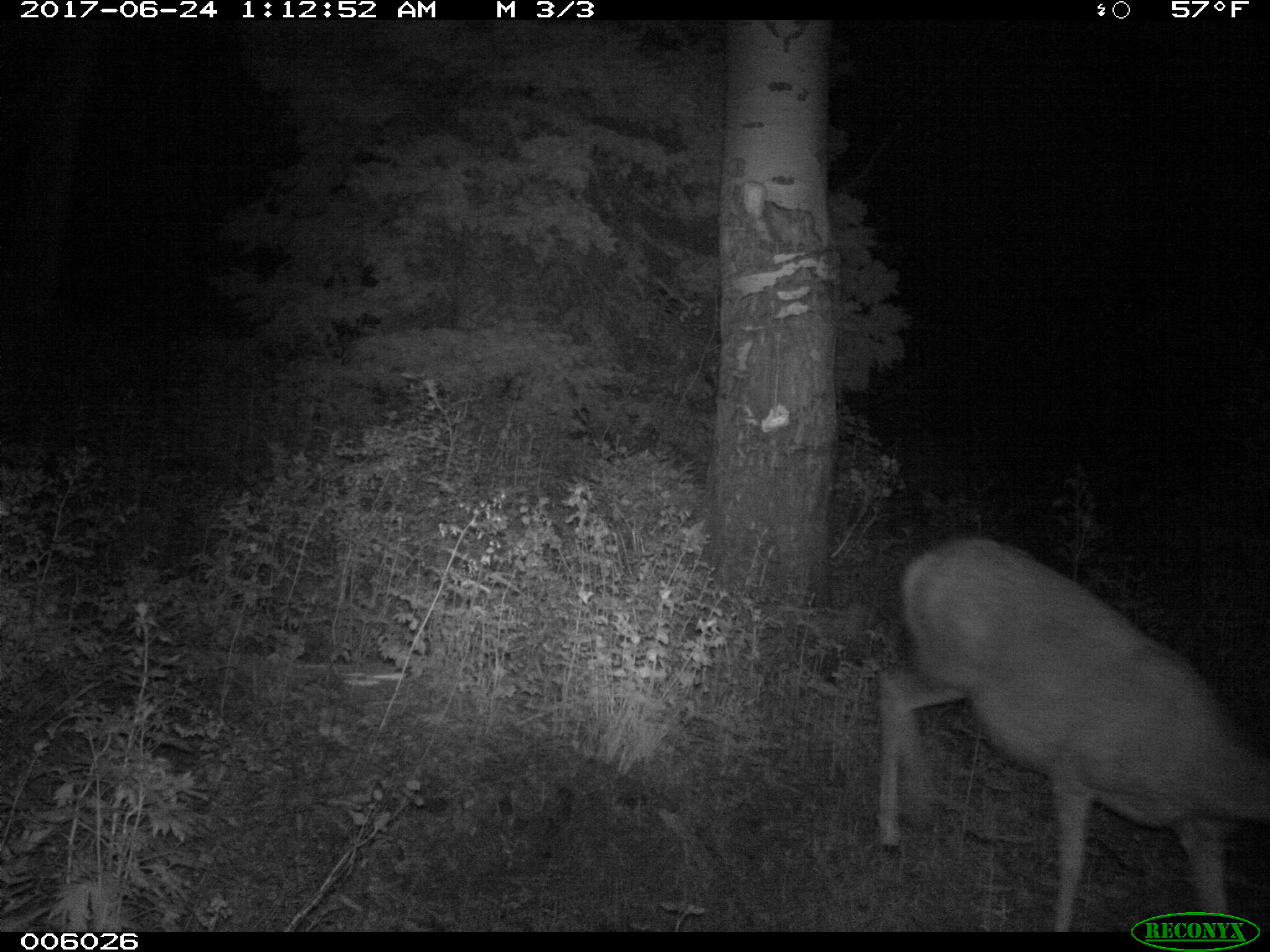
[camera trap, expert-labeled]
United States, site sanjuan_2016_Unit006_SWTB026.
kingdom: Animalia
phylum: Chordata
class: Mammalia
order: Artiodactyla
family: Cervidae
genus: Odocoileus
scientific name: Odocoileus hemionus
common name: mule deer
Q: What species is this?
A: Odocoileus hemionus (mule deer).